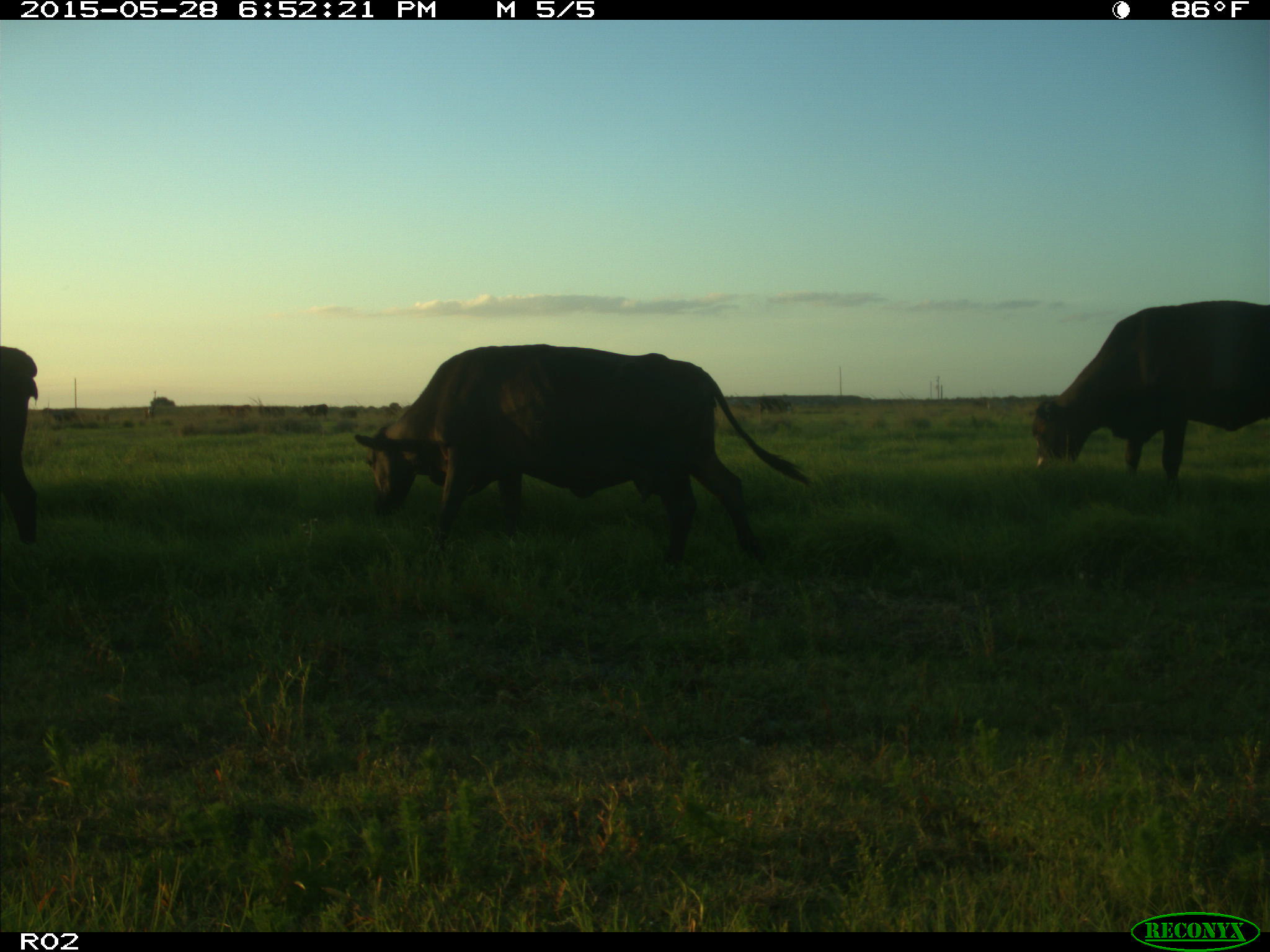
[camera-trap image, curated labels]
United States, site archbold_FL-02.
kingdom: Animalia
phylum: Chordata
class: Mammalia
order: Artiodactyla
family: Bovidae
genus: Bos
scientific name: Bos taurus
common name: domestic cow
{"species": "Bos taurus (domestic cow)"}